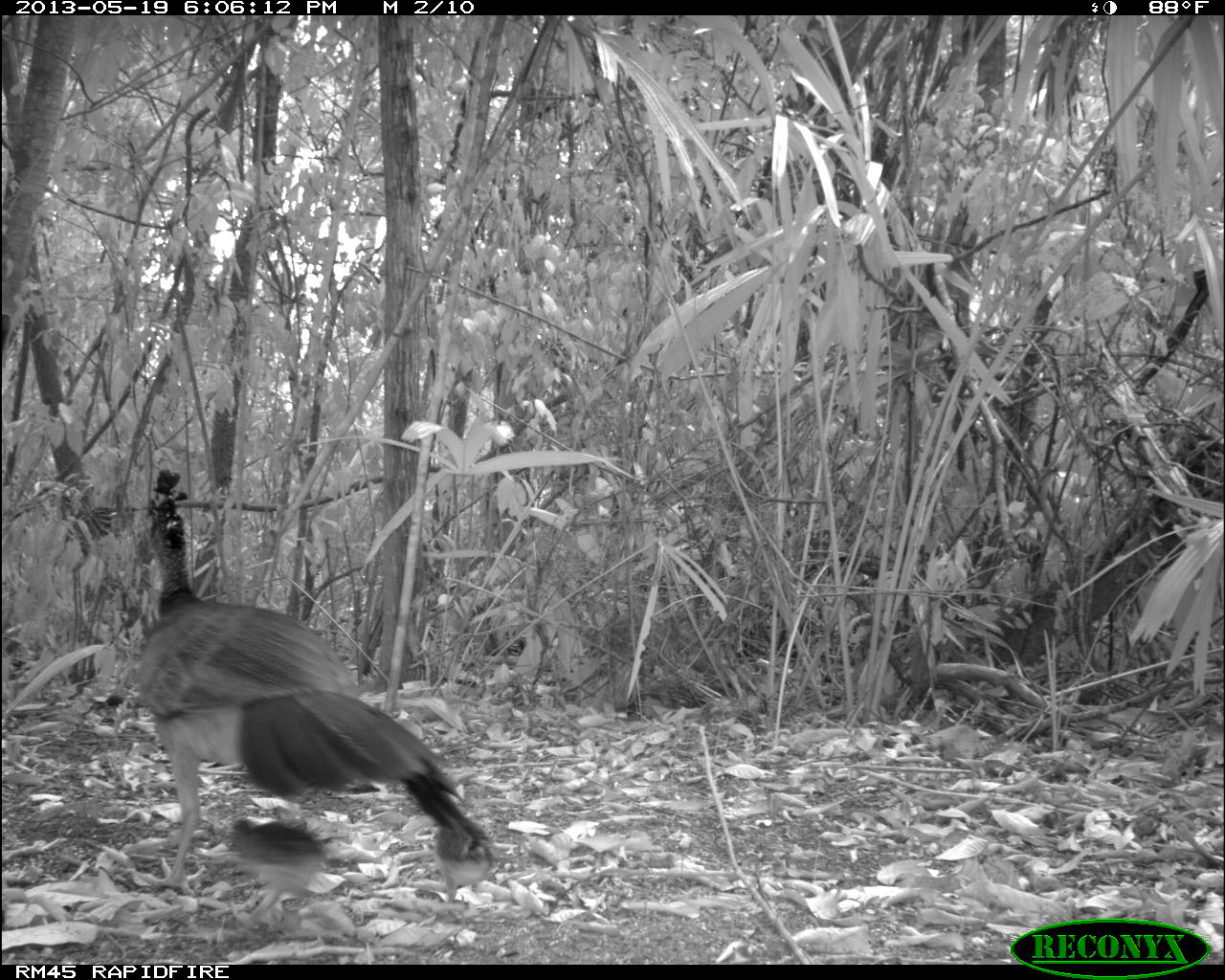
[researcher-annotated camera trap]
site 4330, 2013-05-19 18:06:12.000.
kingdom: Animalia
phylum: Chordata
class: Aves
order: Galliformes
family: Cracidae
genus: Crax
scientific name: Crax rubra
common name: great curassow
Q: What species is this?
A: Crax rubra (great curassow).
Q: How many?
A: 1.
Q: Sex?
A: Female.